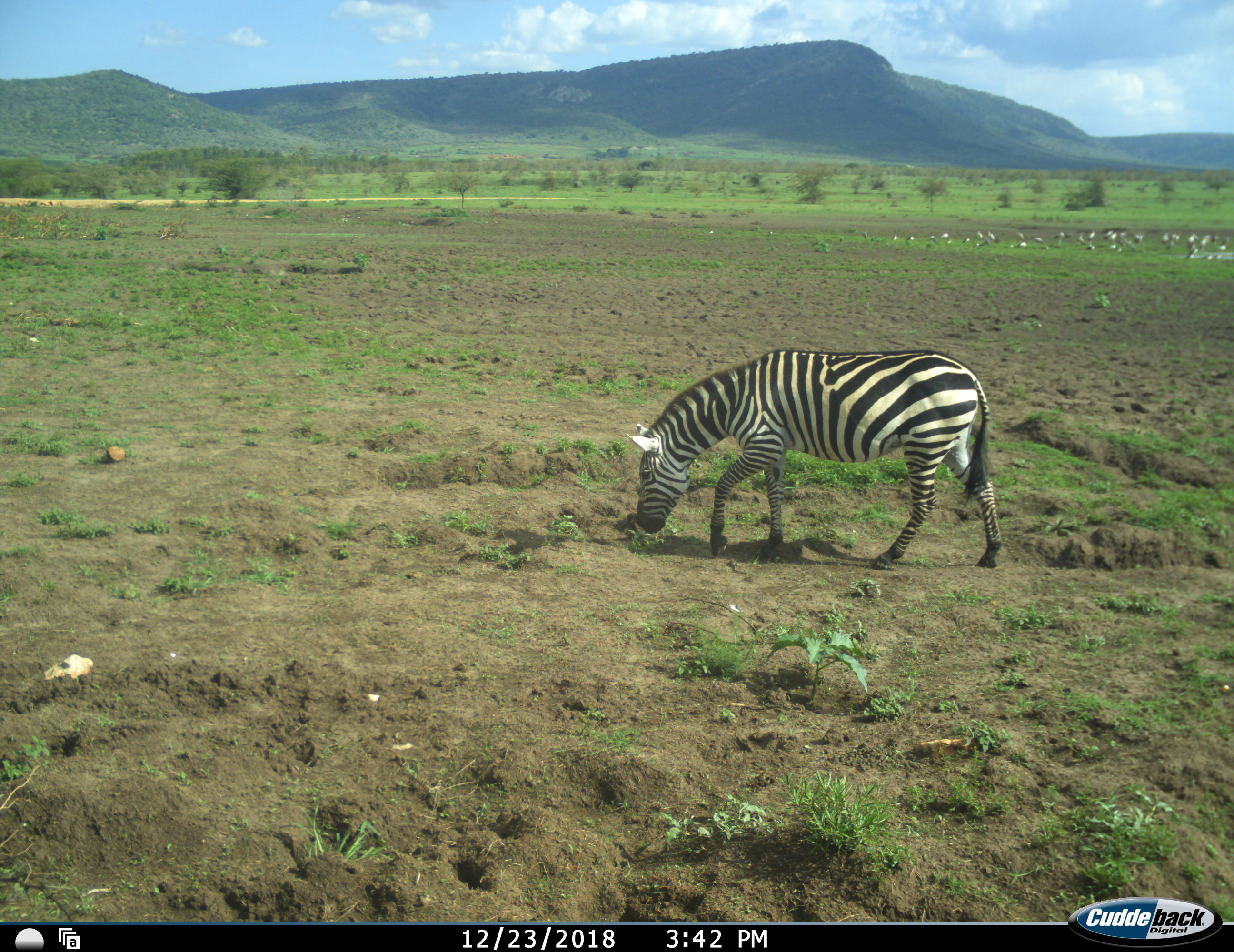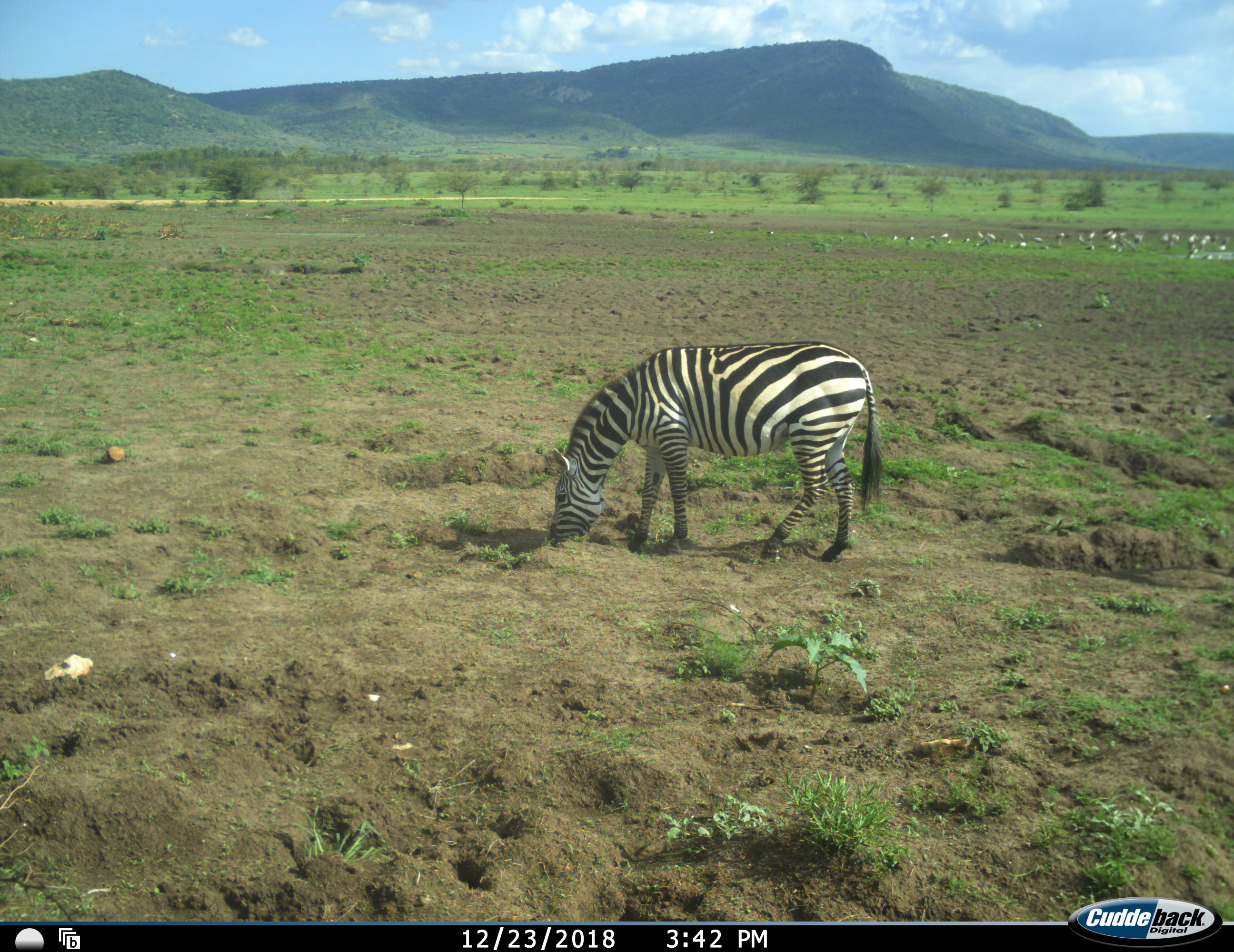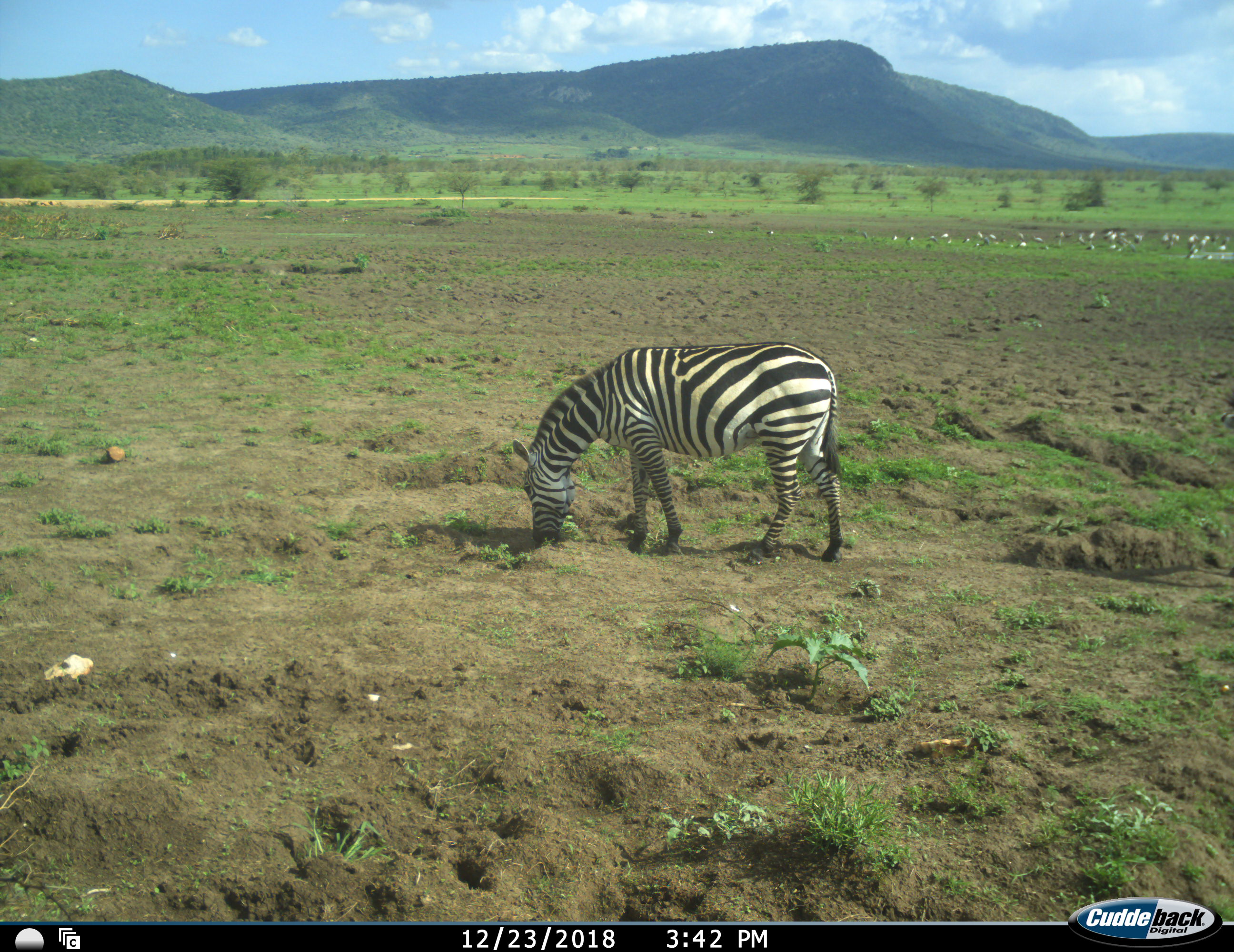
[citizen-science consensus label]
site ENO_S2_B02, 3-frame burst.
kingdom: Animalia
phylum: Chordata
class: Aves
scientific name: Aves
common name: bird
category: birdother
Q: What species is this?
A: Birdother (bird) (Aves).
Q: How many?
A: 11-50.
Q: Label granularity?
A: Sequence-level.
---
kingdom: Animalia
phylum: Chordata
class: Mammalia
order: Perissodactyla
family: Equidae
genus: Equus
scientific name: Equus quagga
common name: plains zebra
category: zebraplains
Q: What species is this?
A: Zebraplains (plains zebra) (Equus quagga).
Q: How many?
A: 1.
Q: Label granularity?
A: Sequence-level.